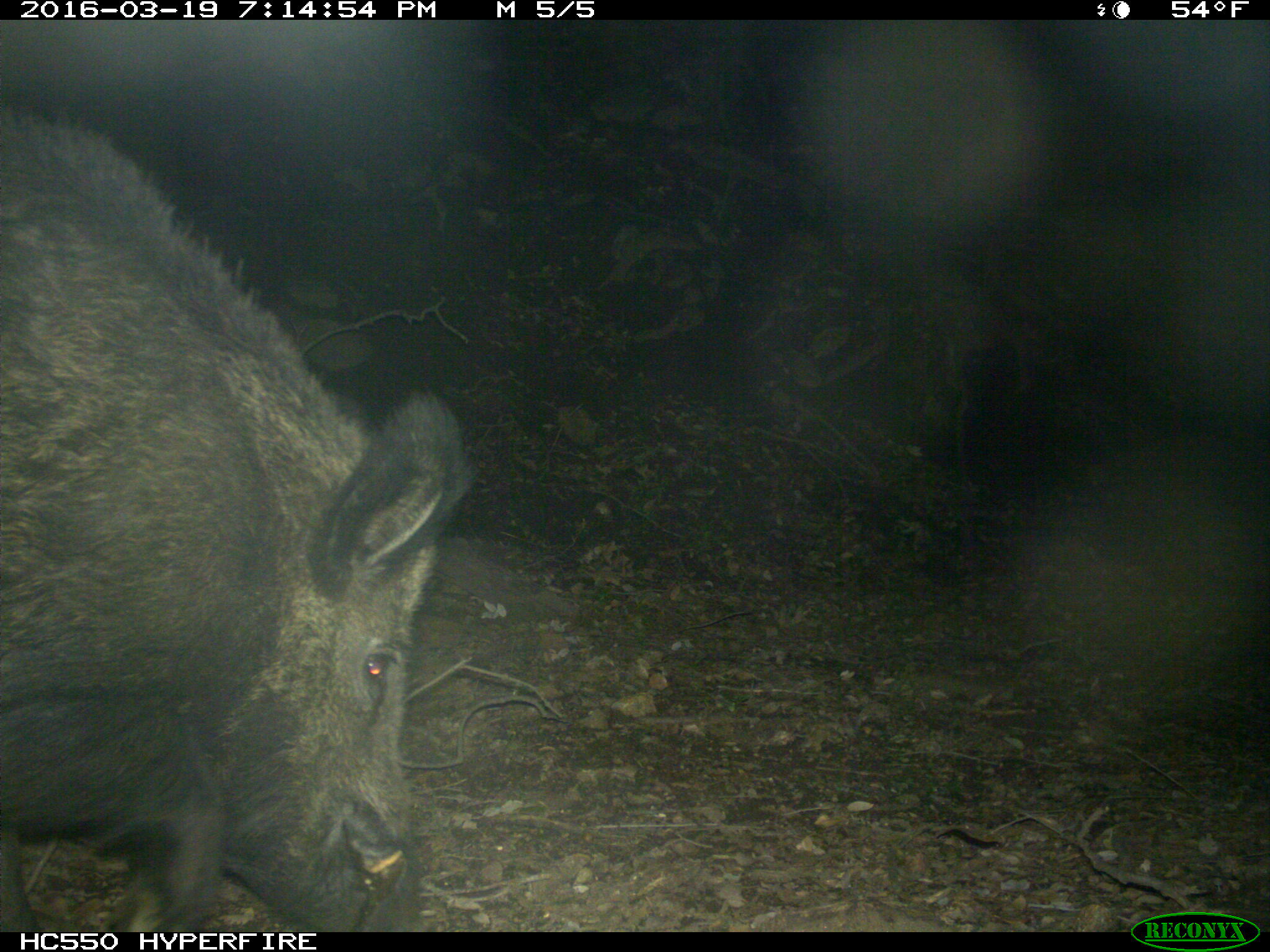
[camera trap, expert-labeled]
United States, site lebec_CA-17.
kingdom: Animalia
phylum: Chordata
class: Mammalia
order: Artiodactyla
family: Suidae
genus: Sus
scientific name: Sus scrofa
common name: wild boar